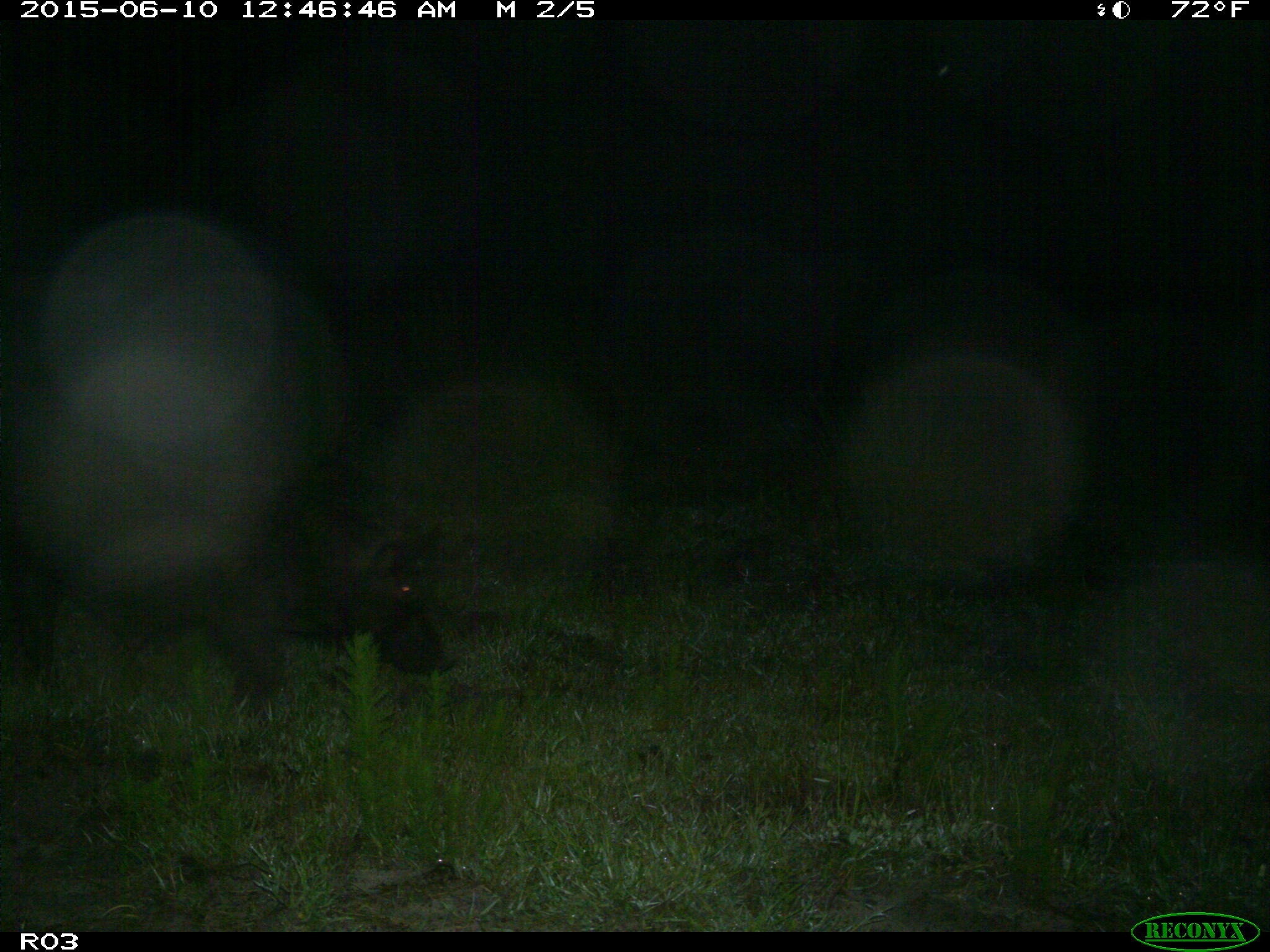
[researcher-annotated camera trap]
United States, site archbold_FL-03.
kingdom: Animalia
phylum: Chordata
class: Mammalia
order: Artiodactyla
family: Suidae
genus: Sus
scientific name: Sus scrofa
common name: wild boar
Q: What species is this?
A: Sus scrofa (wild boar).